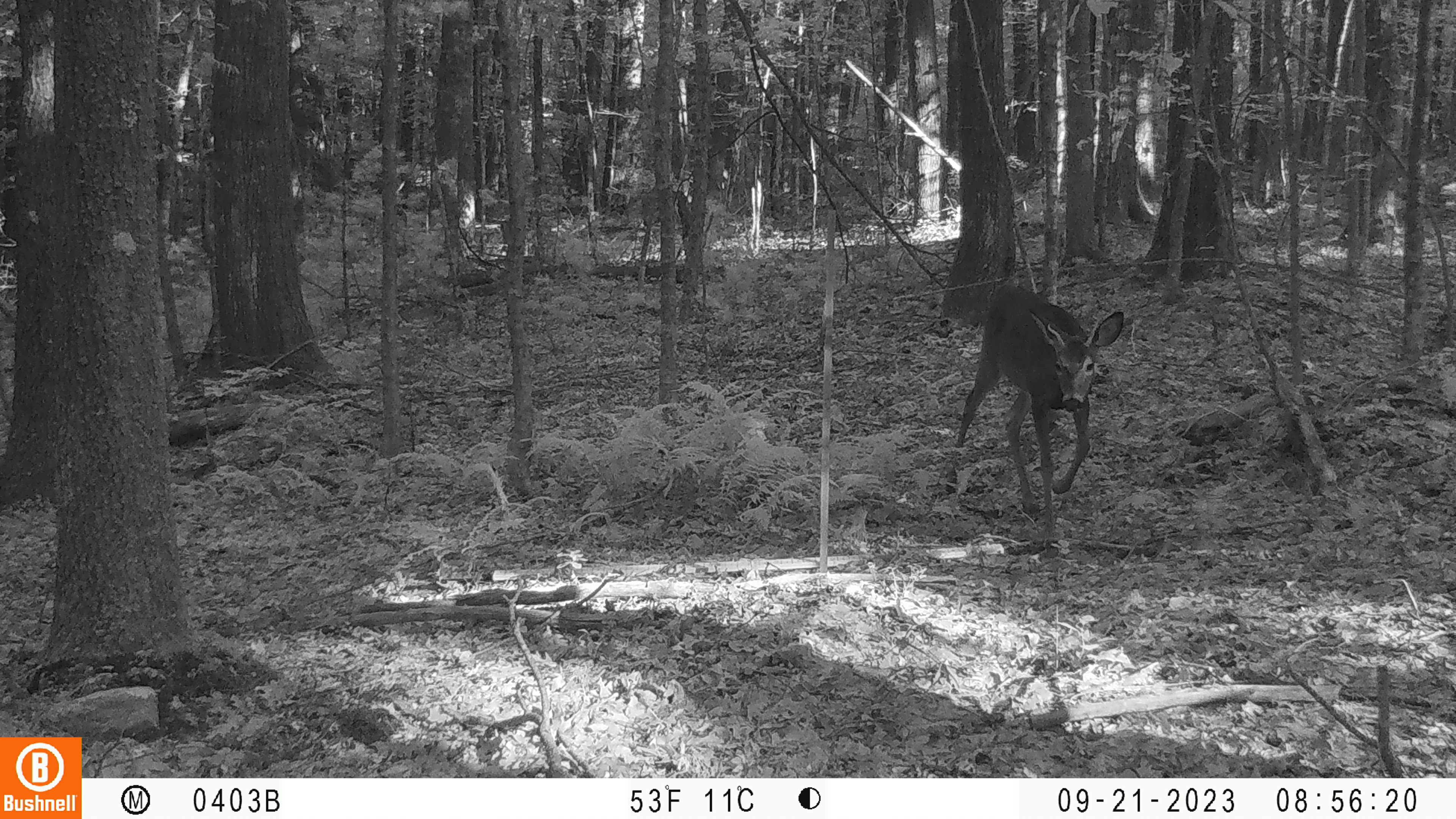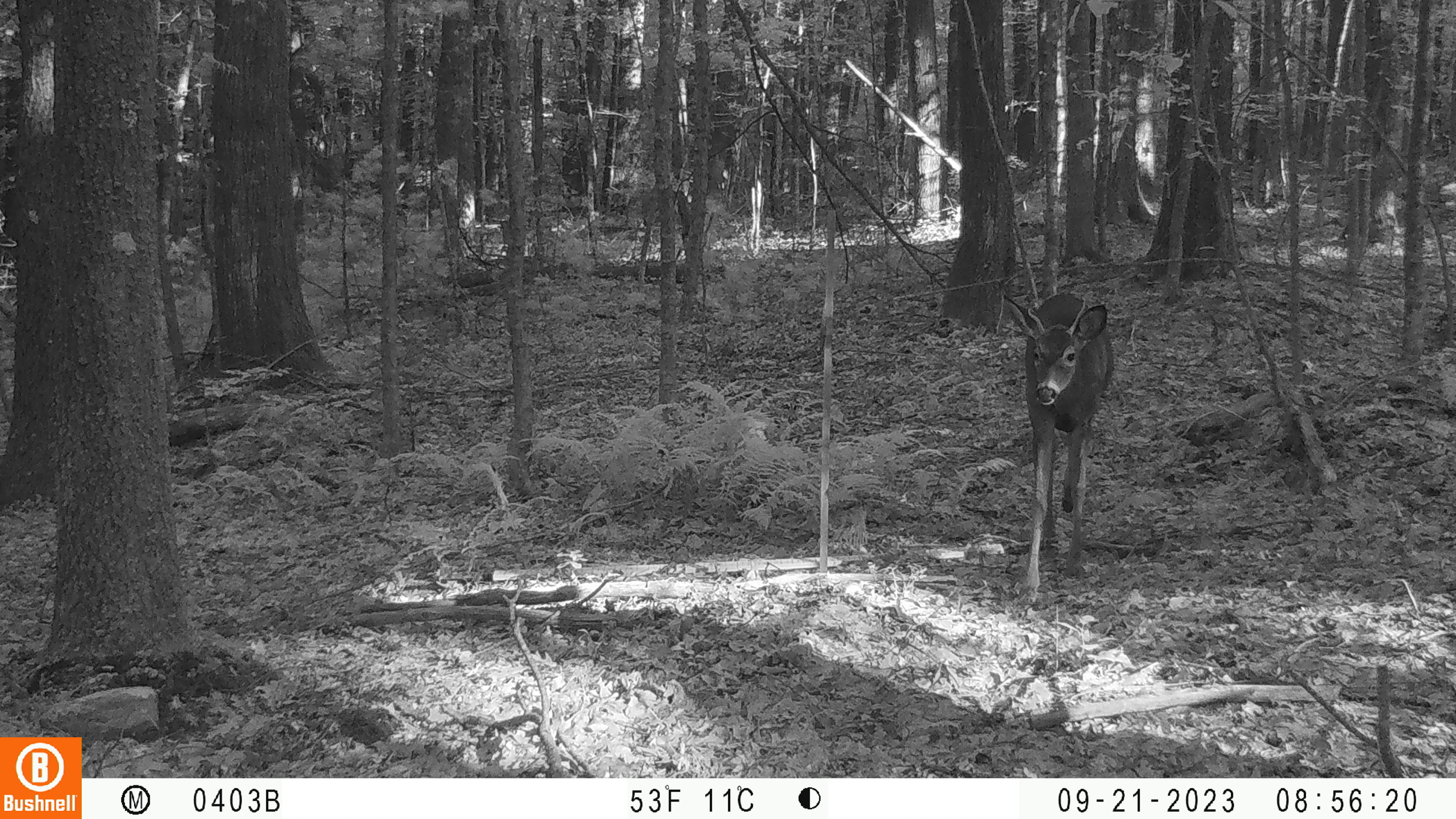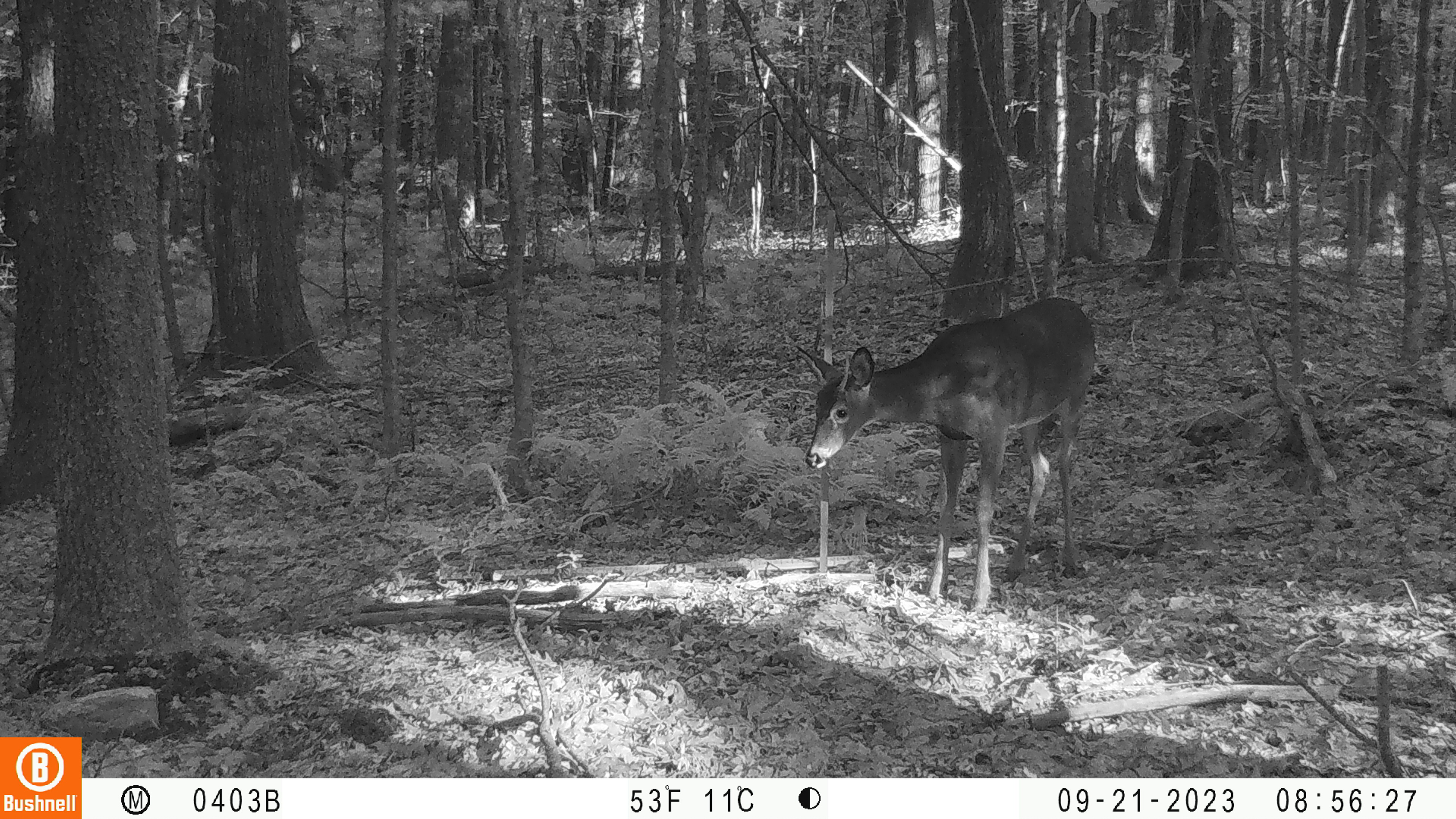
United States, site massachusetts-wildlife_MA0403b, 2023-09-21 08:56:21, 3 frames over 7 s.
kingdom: Animalia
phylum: Chordata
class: Mammalia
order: Artiodactyla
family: Cervidae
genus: Odocoileus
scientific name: Odocoileus virginianus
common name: white-tailed deer